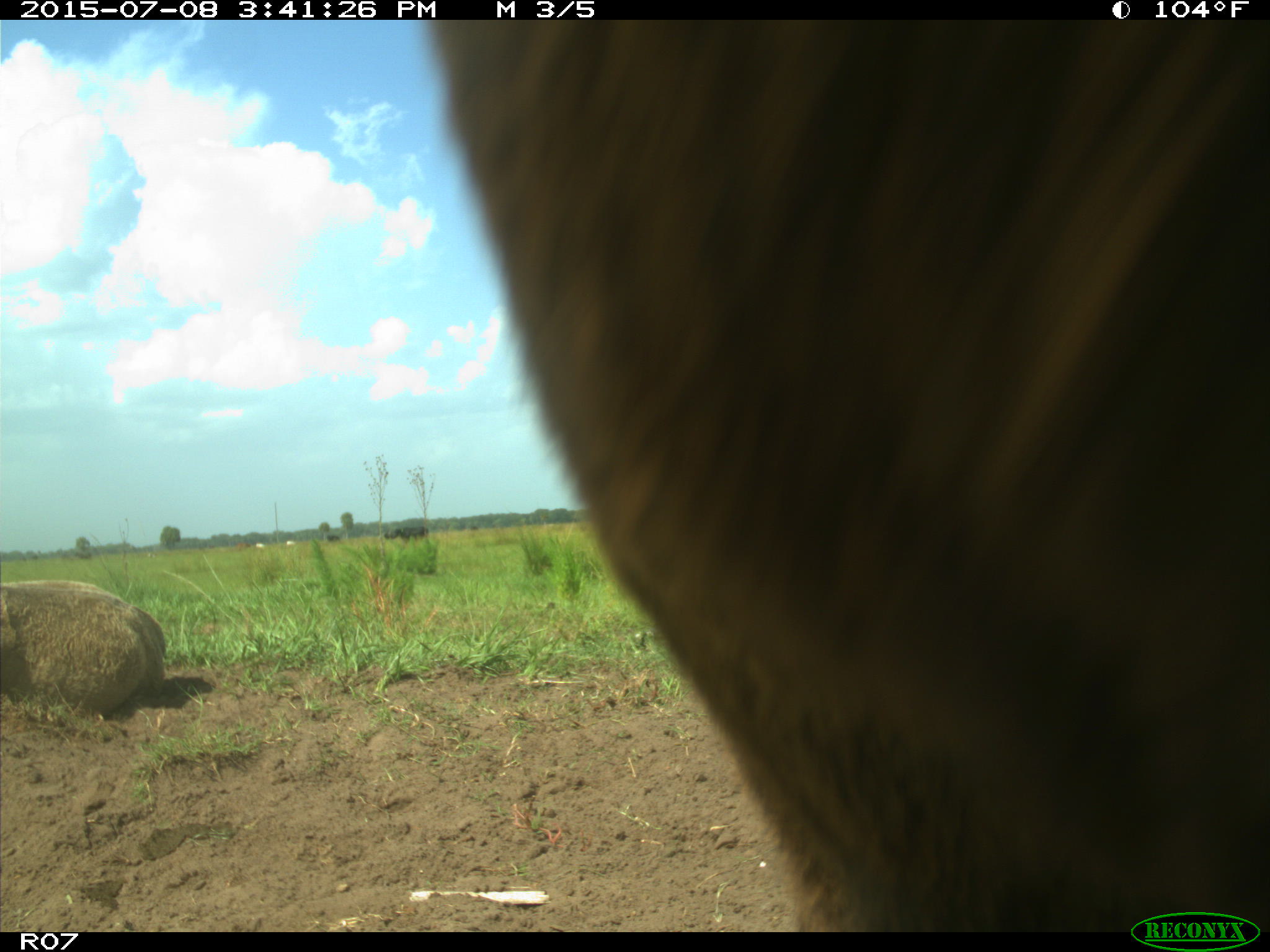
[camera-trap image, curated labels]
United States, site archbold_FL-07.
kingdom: Animalia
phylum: Chordata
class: Mammalia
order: Artiodactyla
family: Bovidae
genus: Bos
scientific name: Bos taurus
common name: domestic cow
Bos taurus (domestic cow).